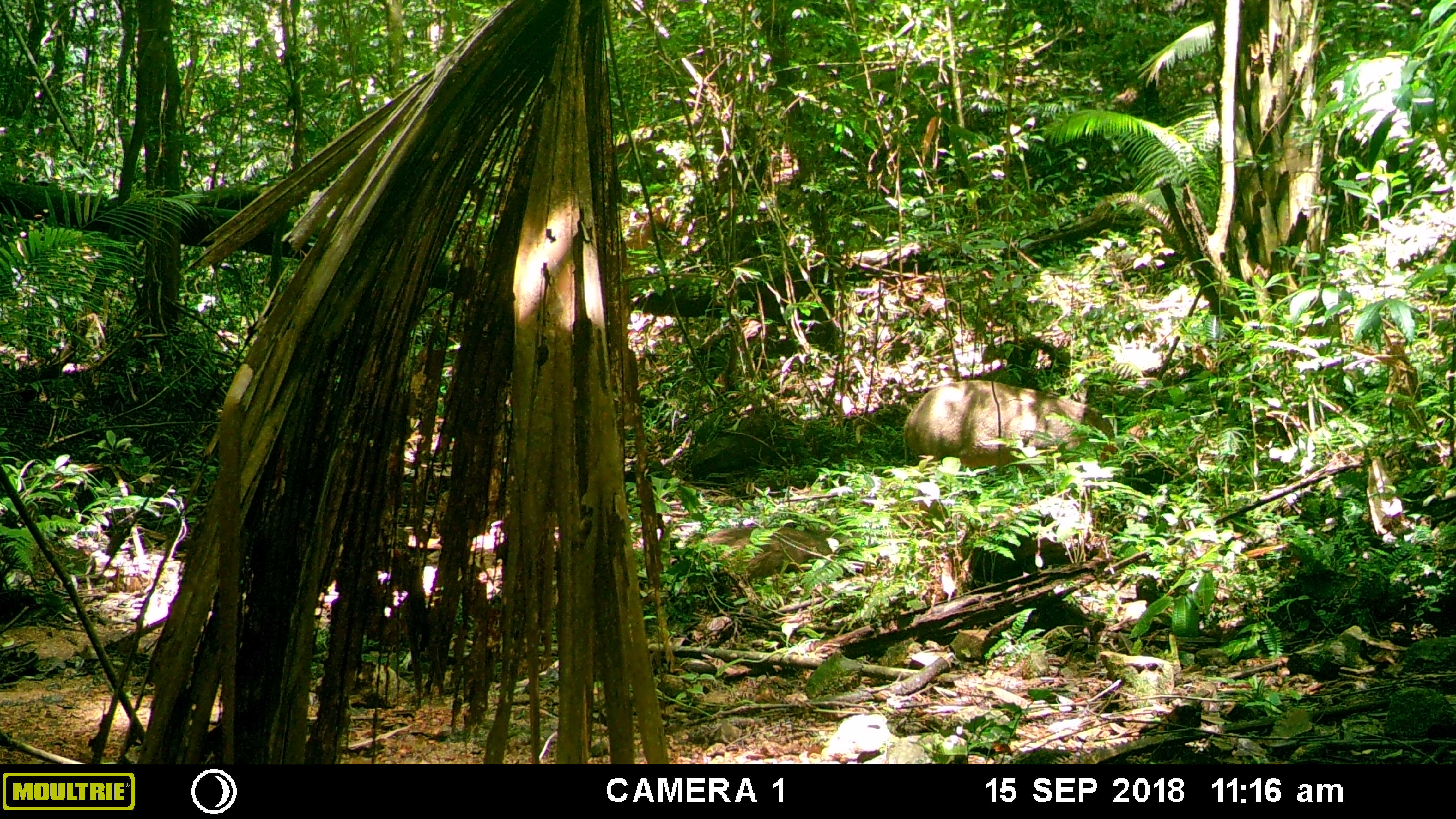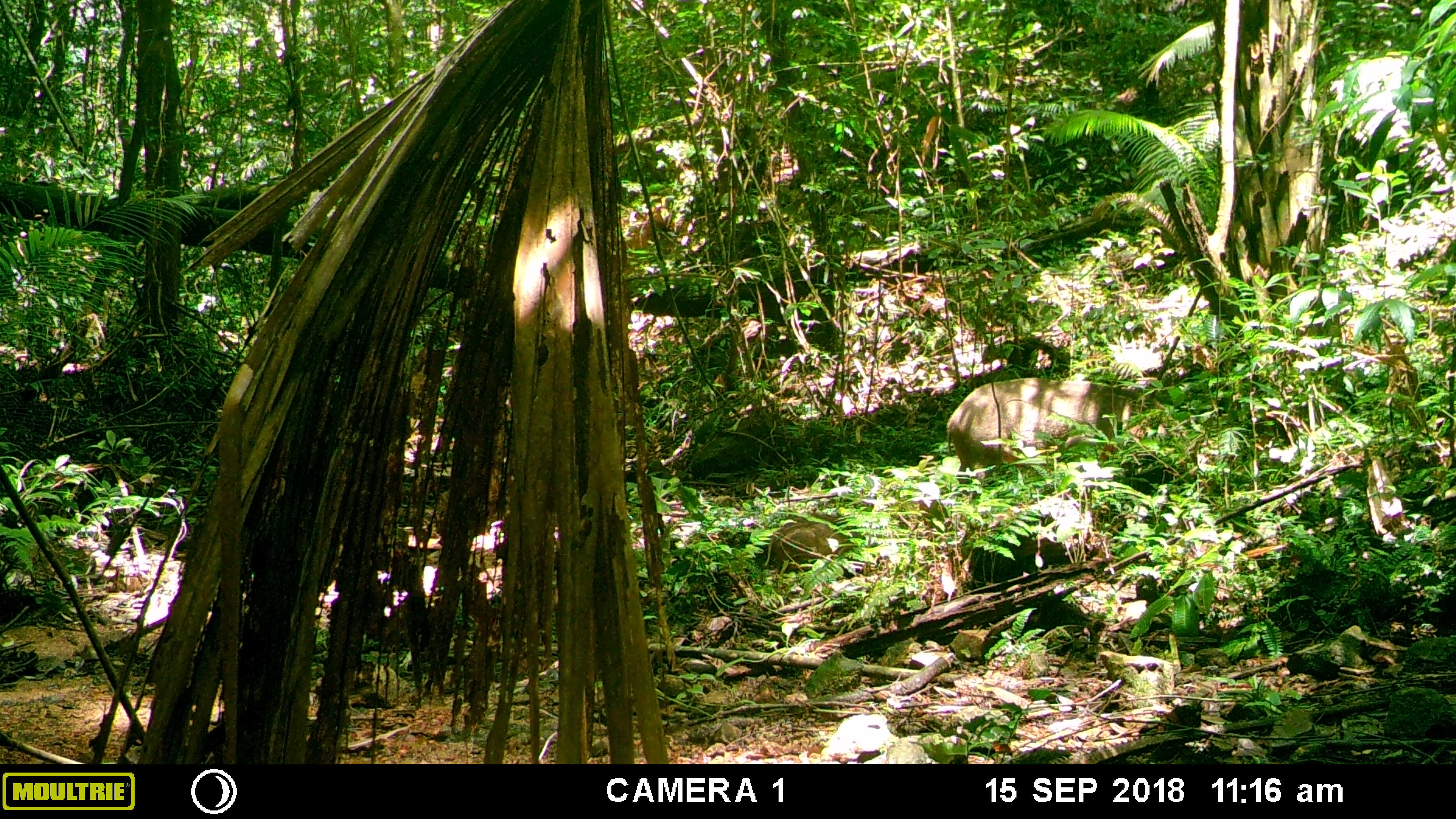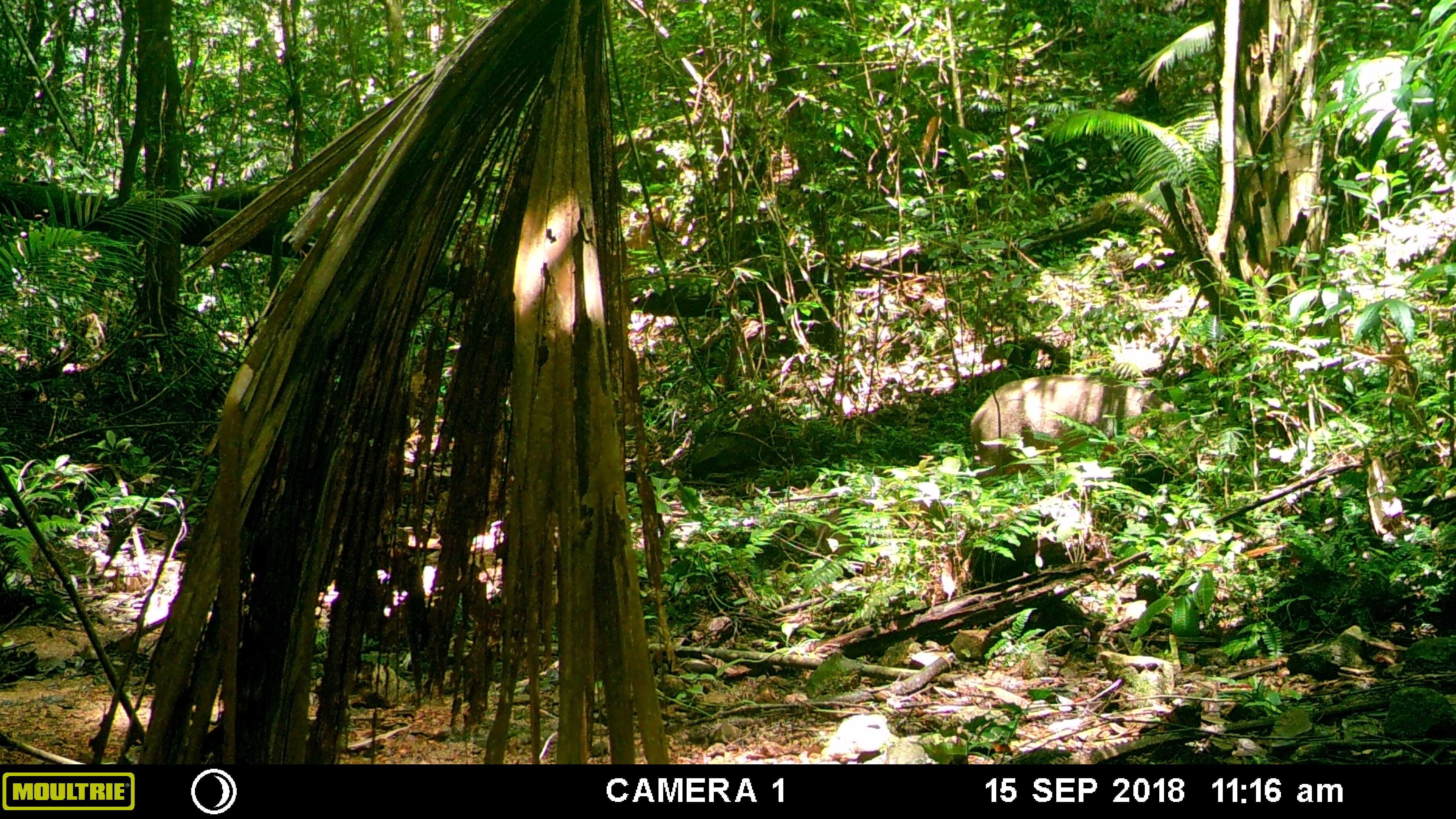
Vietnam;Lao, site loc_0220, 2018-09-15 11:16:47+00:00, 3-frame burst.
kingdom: Animalia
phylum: Chordata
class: Mammalia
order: Artiodactyla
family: Suidae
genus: Sus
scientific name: Sus scrofa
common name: eurasian wild pig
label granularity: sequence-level